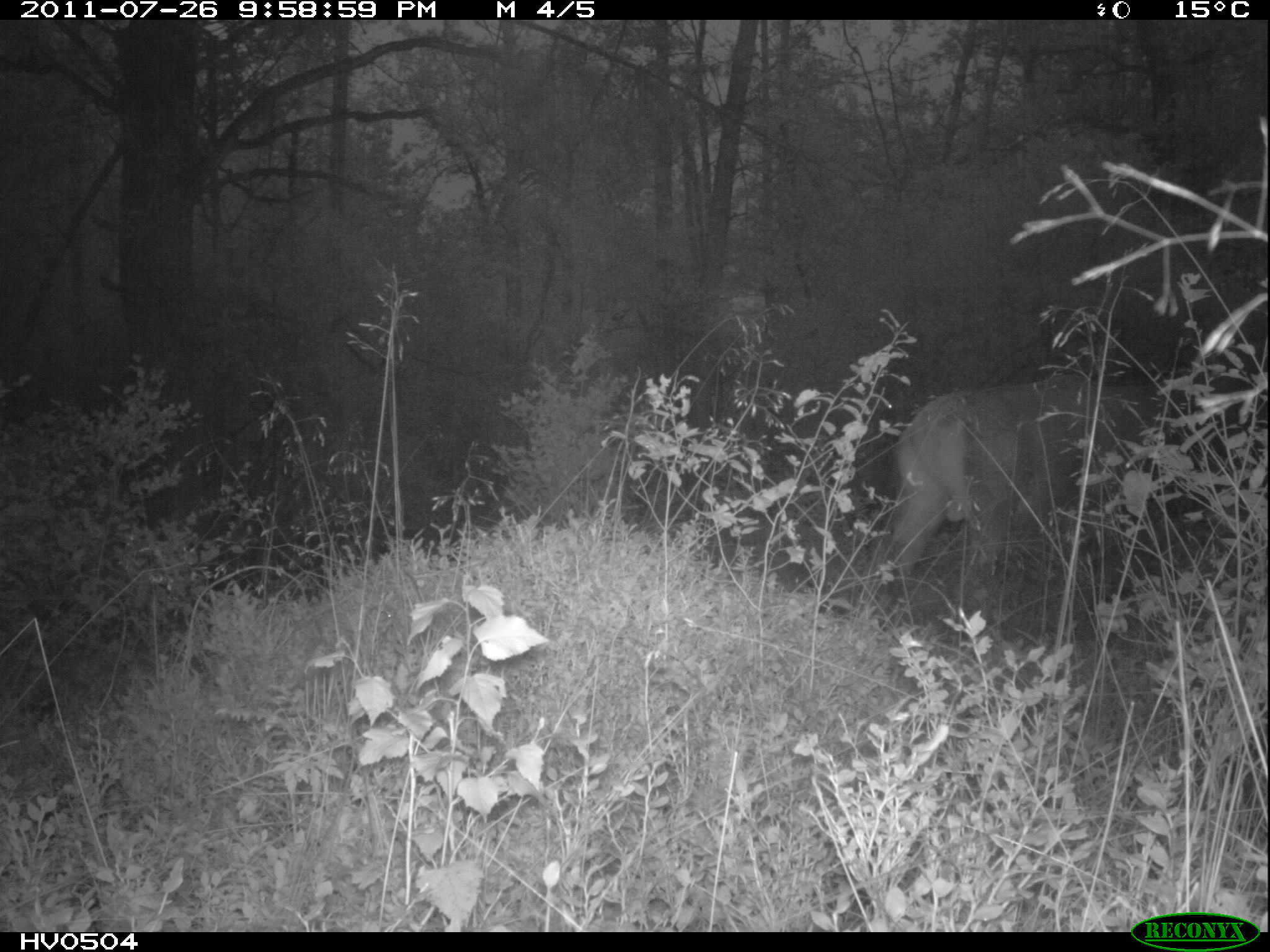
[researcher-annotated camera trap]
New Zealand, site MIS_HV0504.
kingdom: Animalia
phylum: Chordata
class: Mammalia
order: Artiodactyla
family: Cervidae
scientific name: Cervidae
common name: deer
Deer (Cervidae).